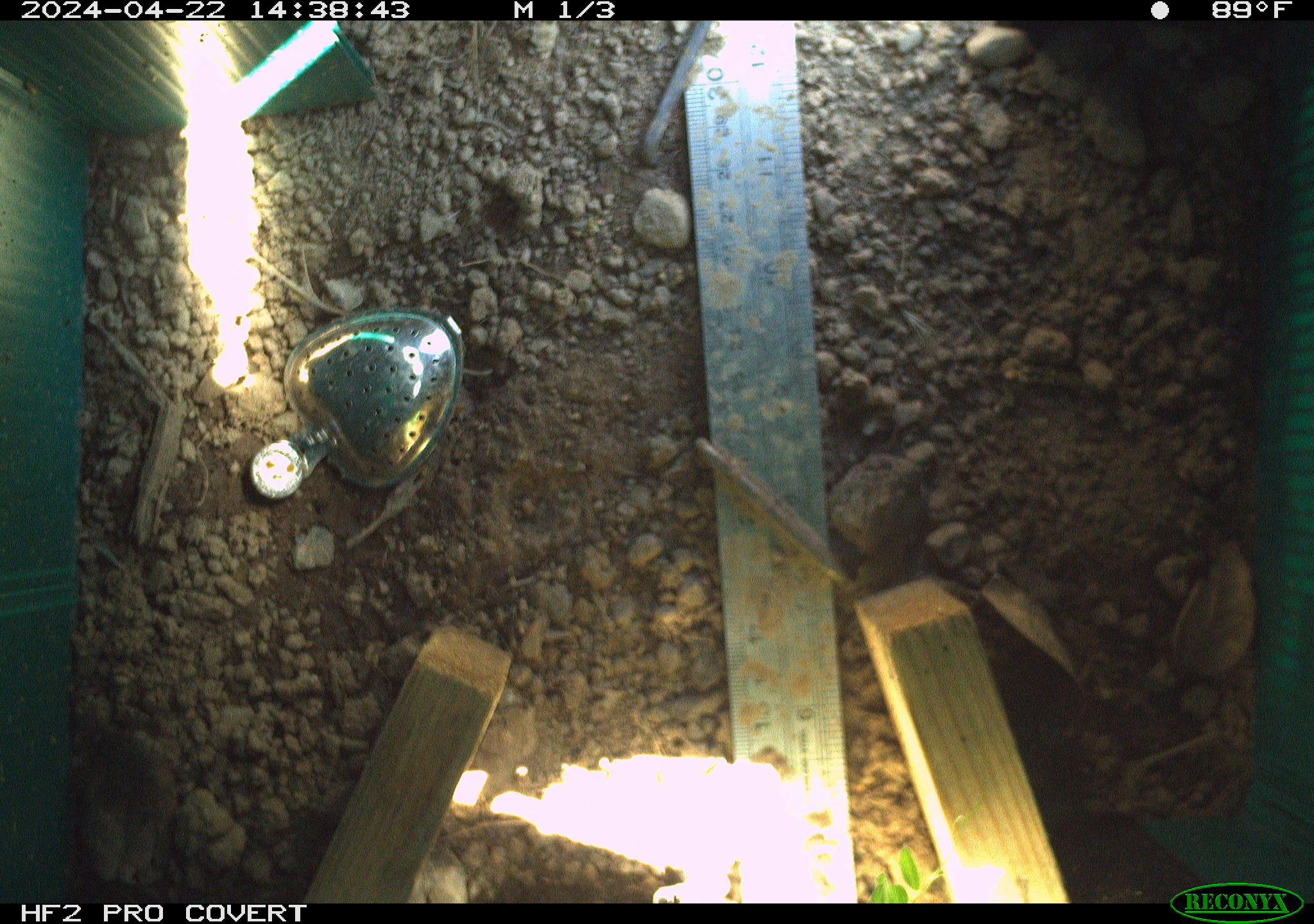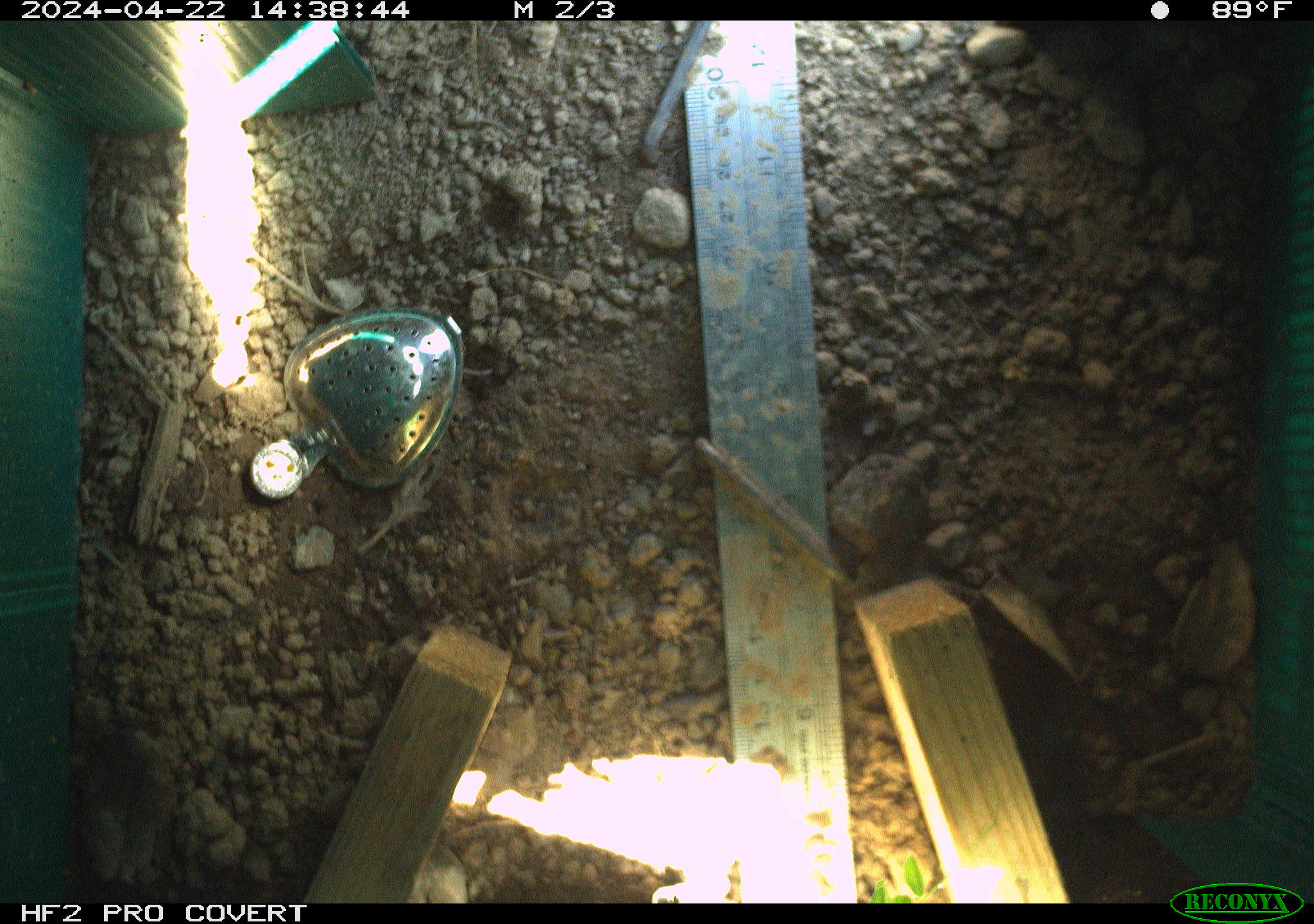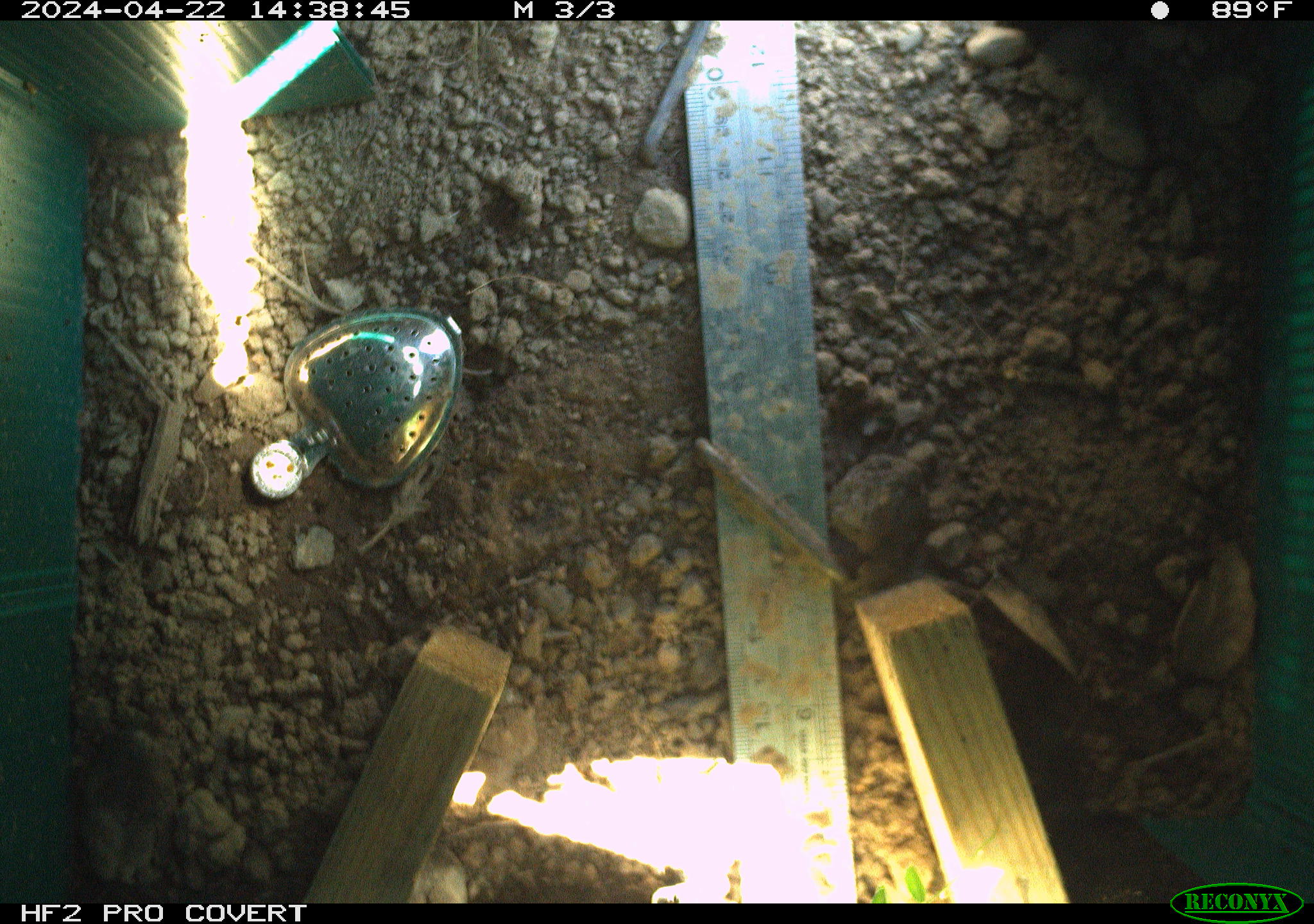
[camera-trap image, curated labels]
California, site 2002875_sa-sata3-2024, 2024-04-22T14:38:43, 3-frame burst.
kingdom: Animalia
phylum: Chordata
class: Reptilia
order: Squamata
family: Phrynosomatidae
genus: Sceloporus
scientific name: Sceloporus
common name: spiny lizards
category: sceloporus species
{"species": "sceloporus species (spiny lizards) (Sceloporus)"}